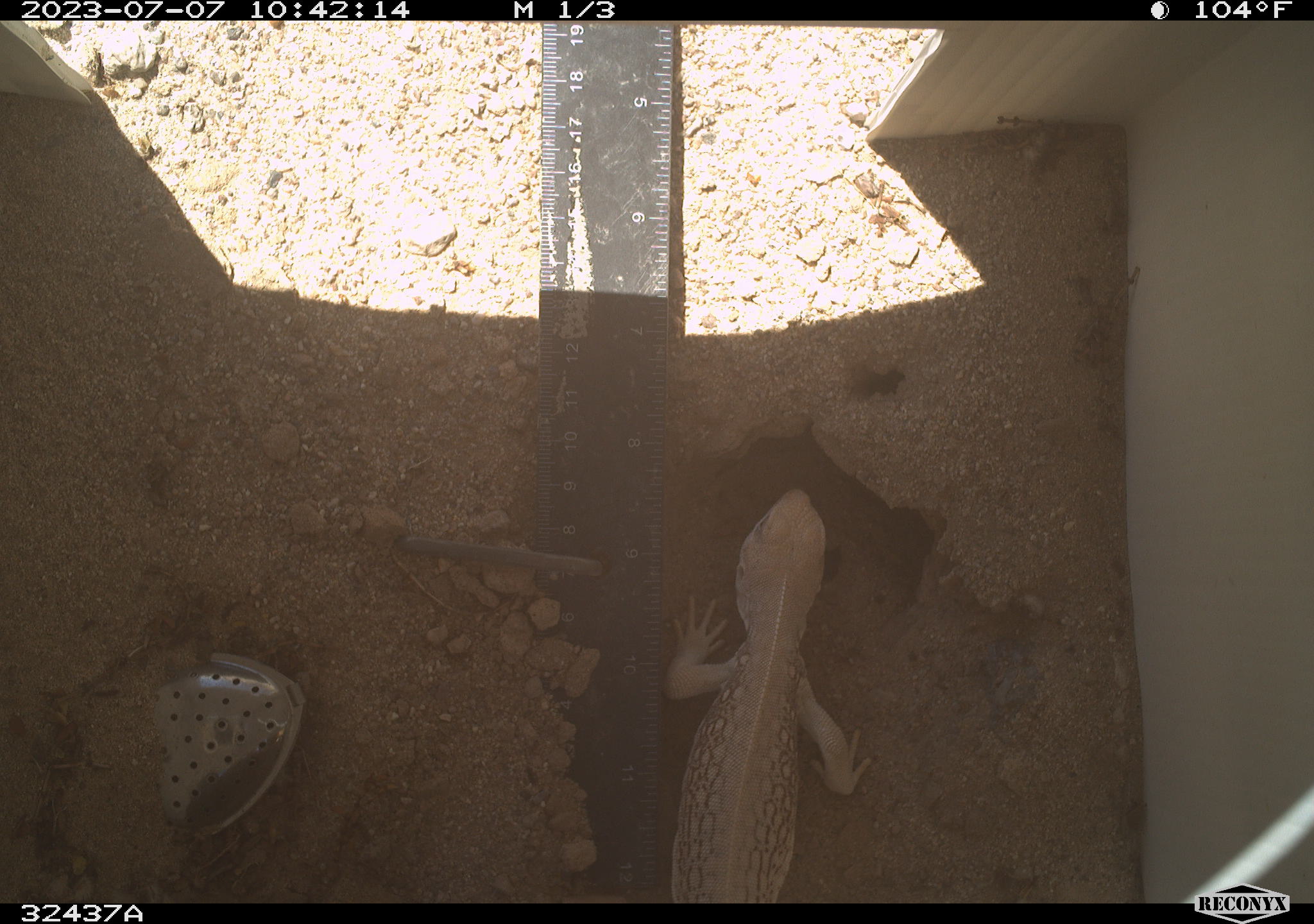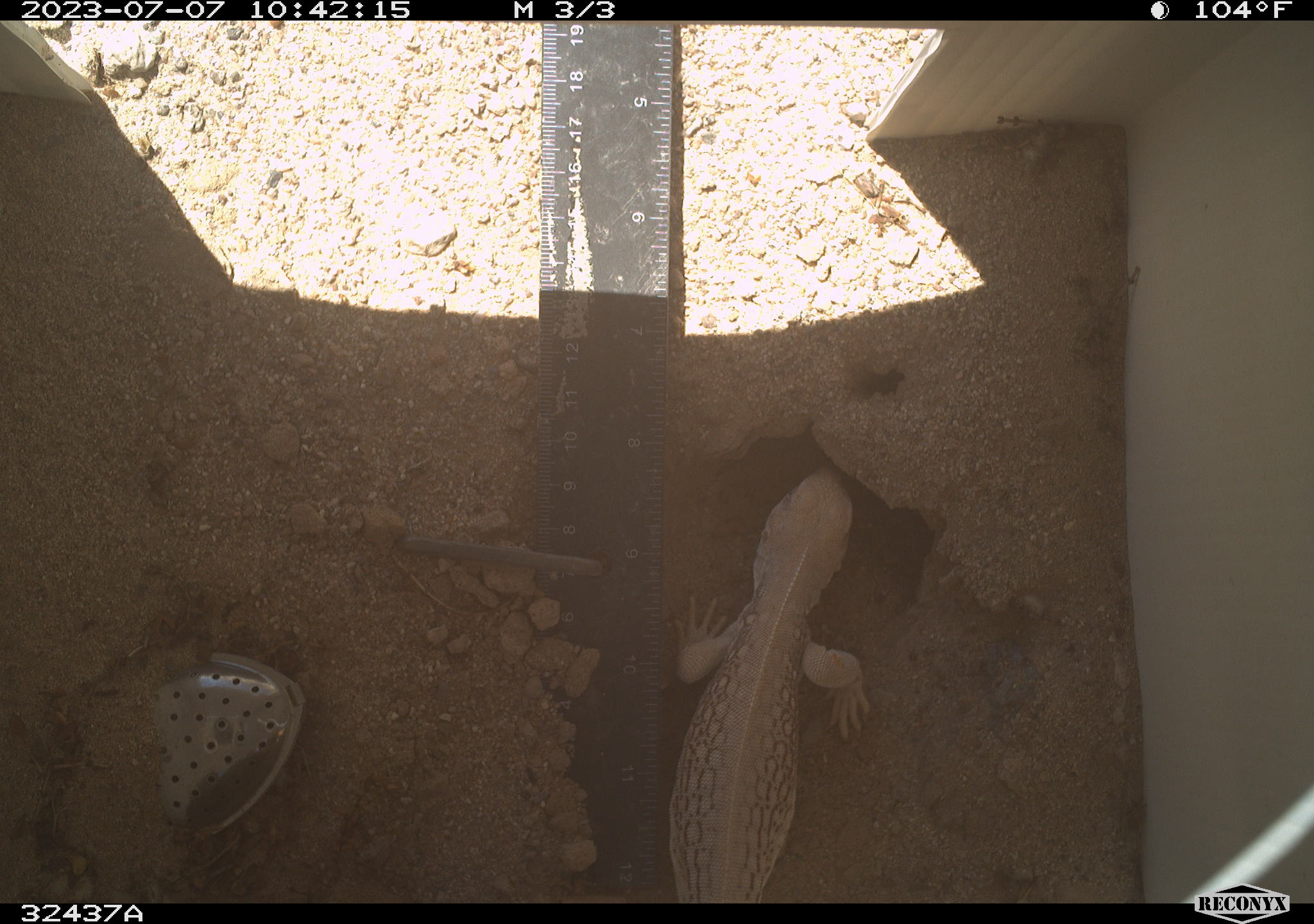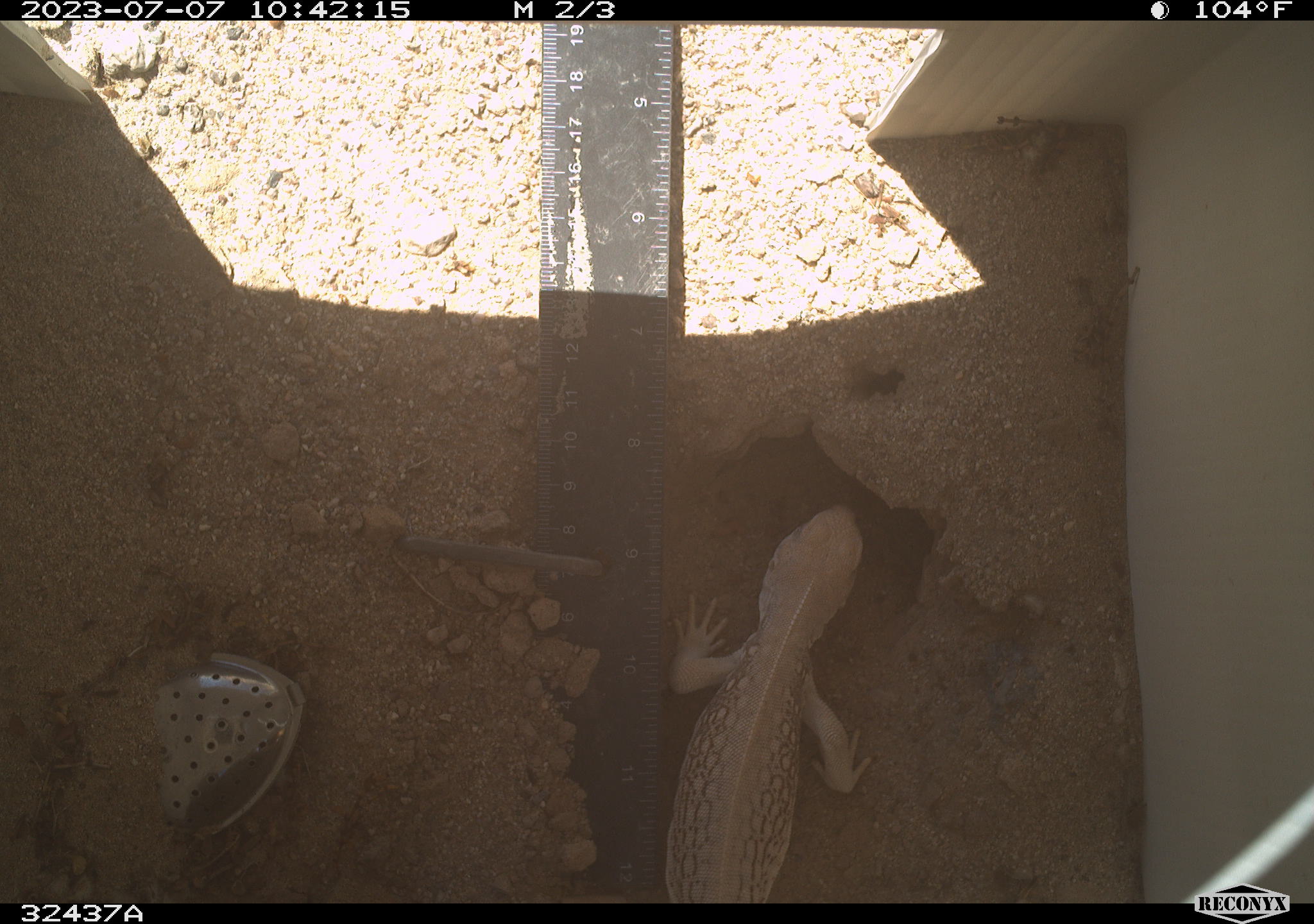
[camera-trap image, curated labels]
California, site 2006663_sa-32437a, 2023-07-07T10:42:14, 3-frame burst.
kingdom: Animalia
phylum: Chordata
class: Reptilia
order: Squamata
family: Iguanidae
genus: Dipsosaurus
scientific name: Dipsosaurus dorsalis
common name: common desert iguana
Common desert iguana (Dipsosaurus dorsalis).